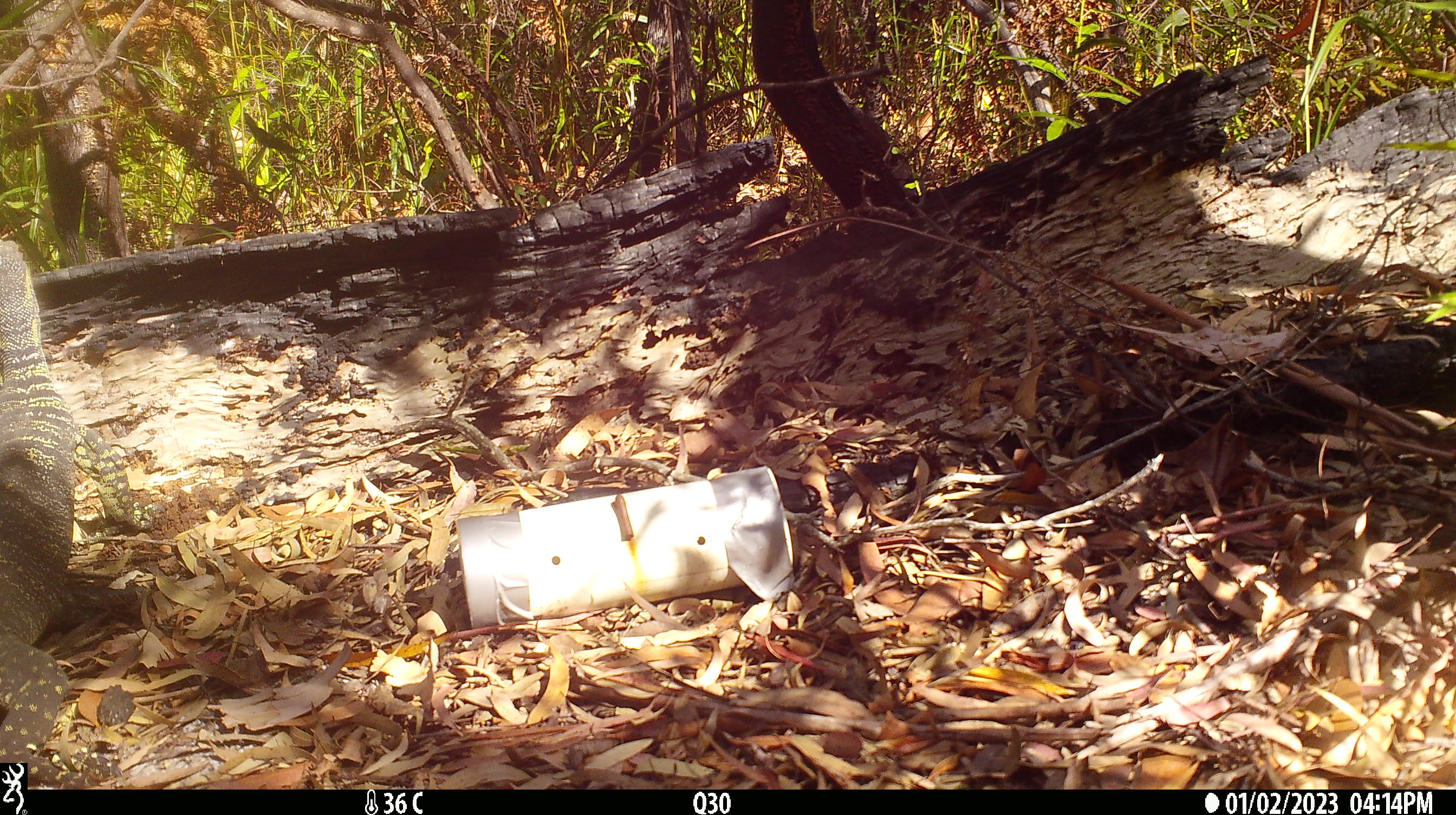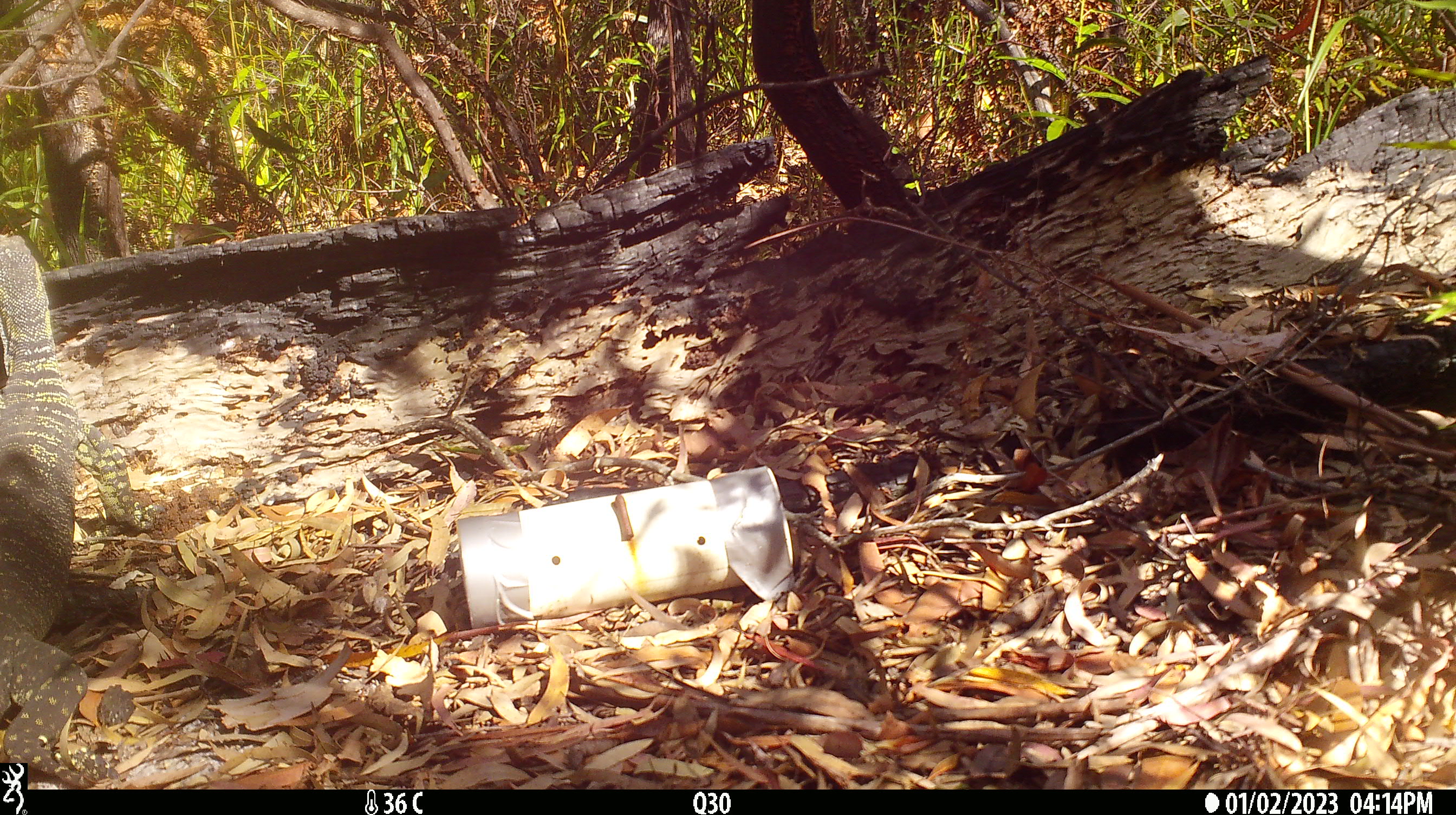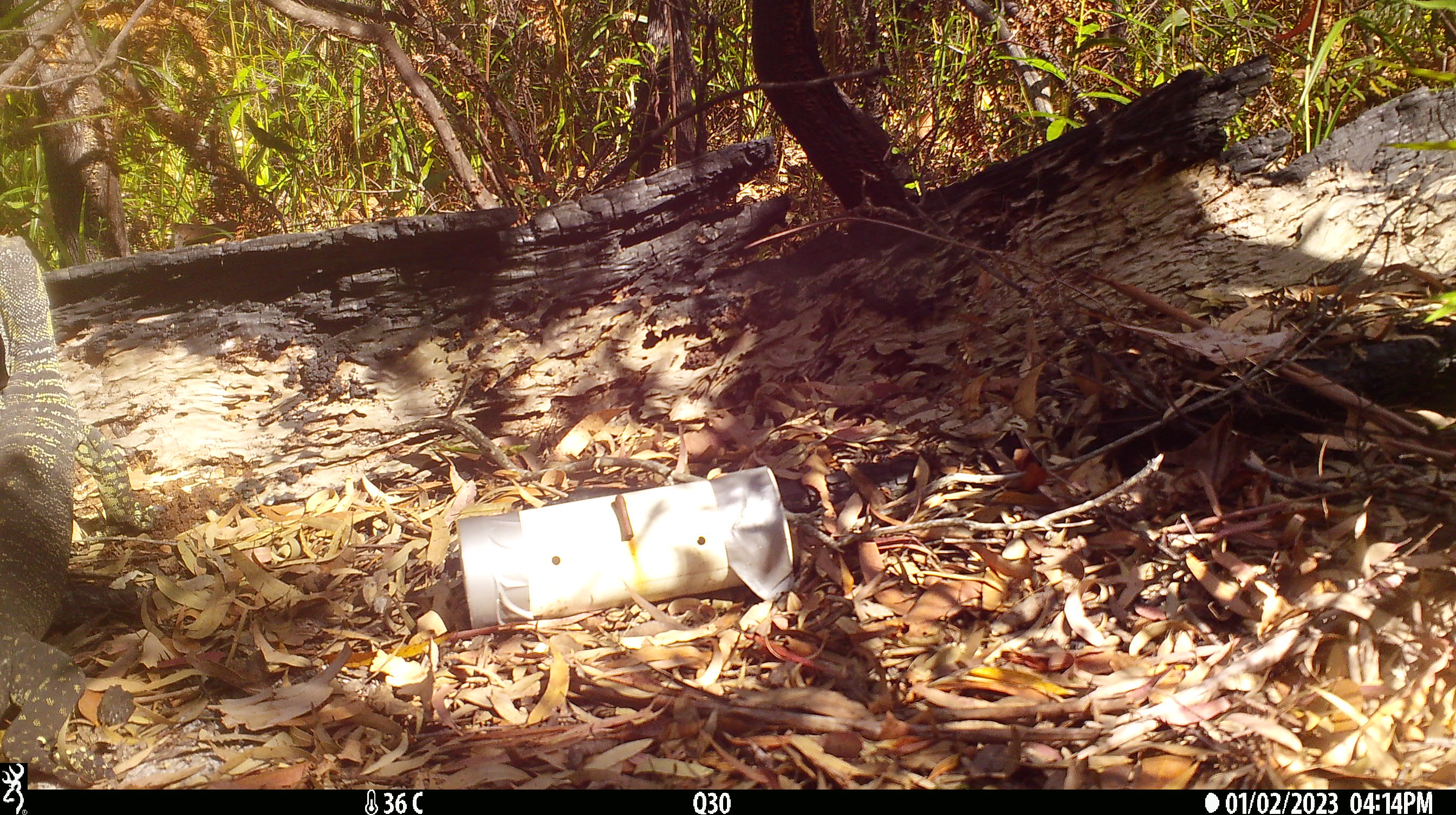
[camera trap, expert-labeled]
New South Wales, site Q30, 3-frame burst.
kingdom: Animalia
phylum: Chordata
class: Reptilia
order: Squamata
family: Varanidae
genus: Varanus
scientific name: Varanus varius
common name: lace monitor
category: goanna